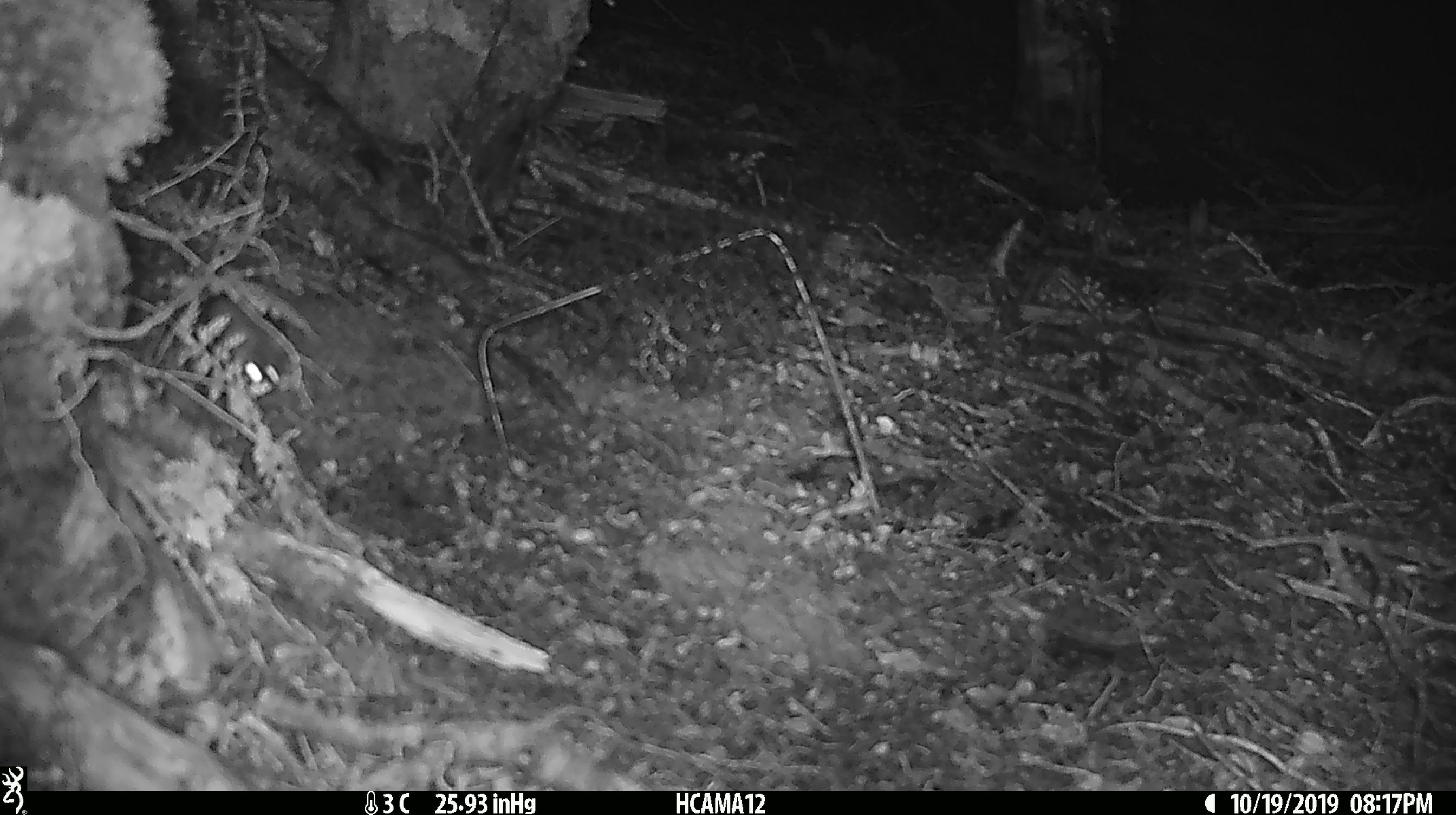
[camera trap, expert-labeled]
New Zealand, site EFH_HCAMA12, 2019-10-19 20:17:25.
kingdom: Animalia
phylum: Chordata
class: Mammalia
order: Rodentia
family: Muridae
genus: Mus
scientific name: Mus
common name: mouse